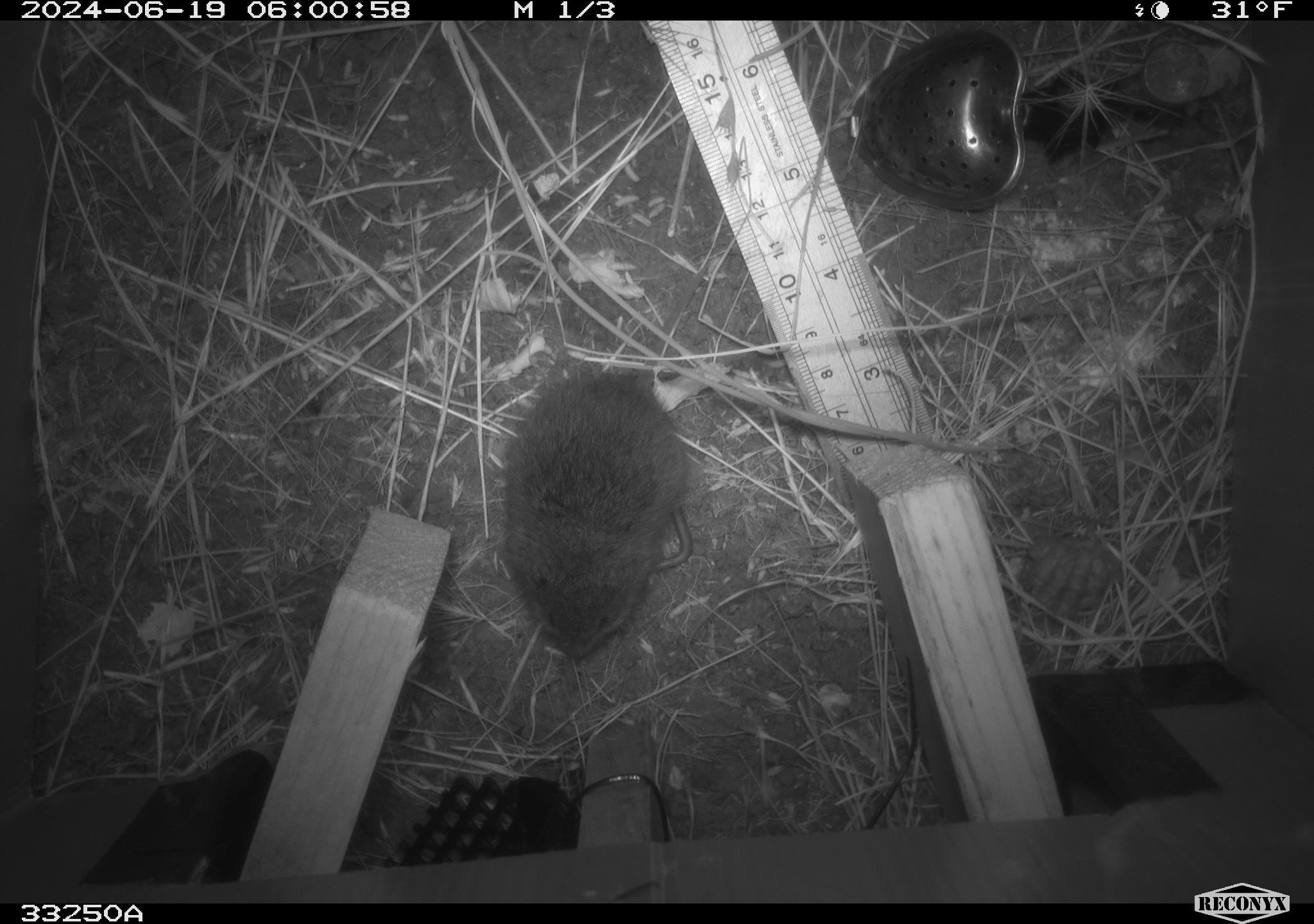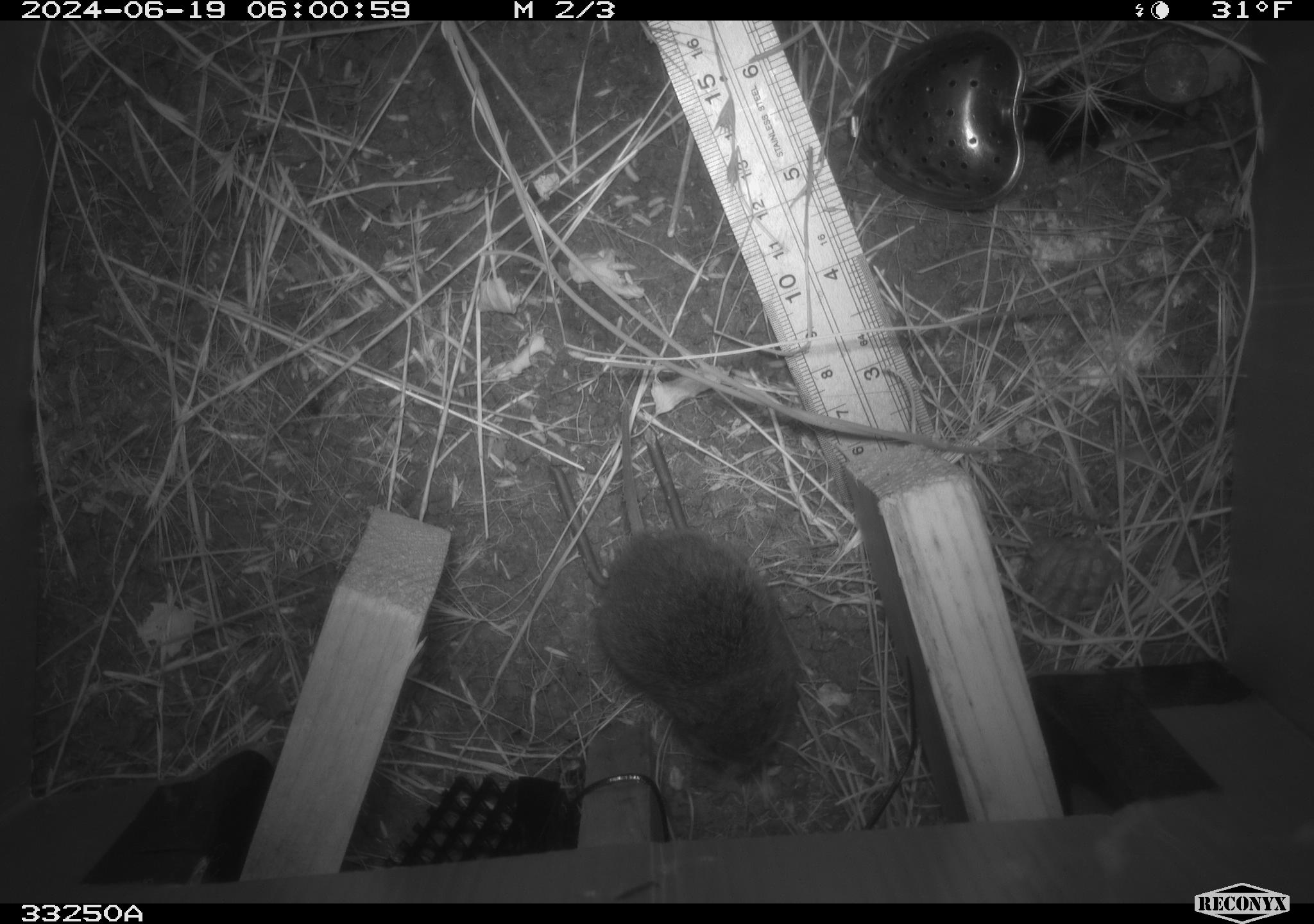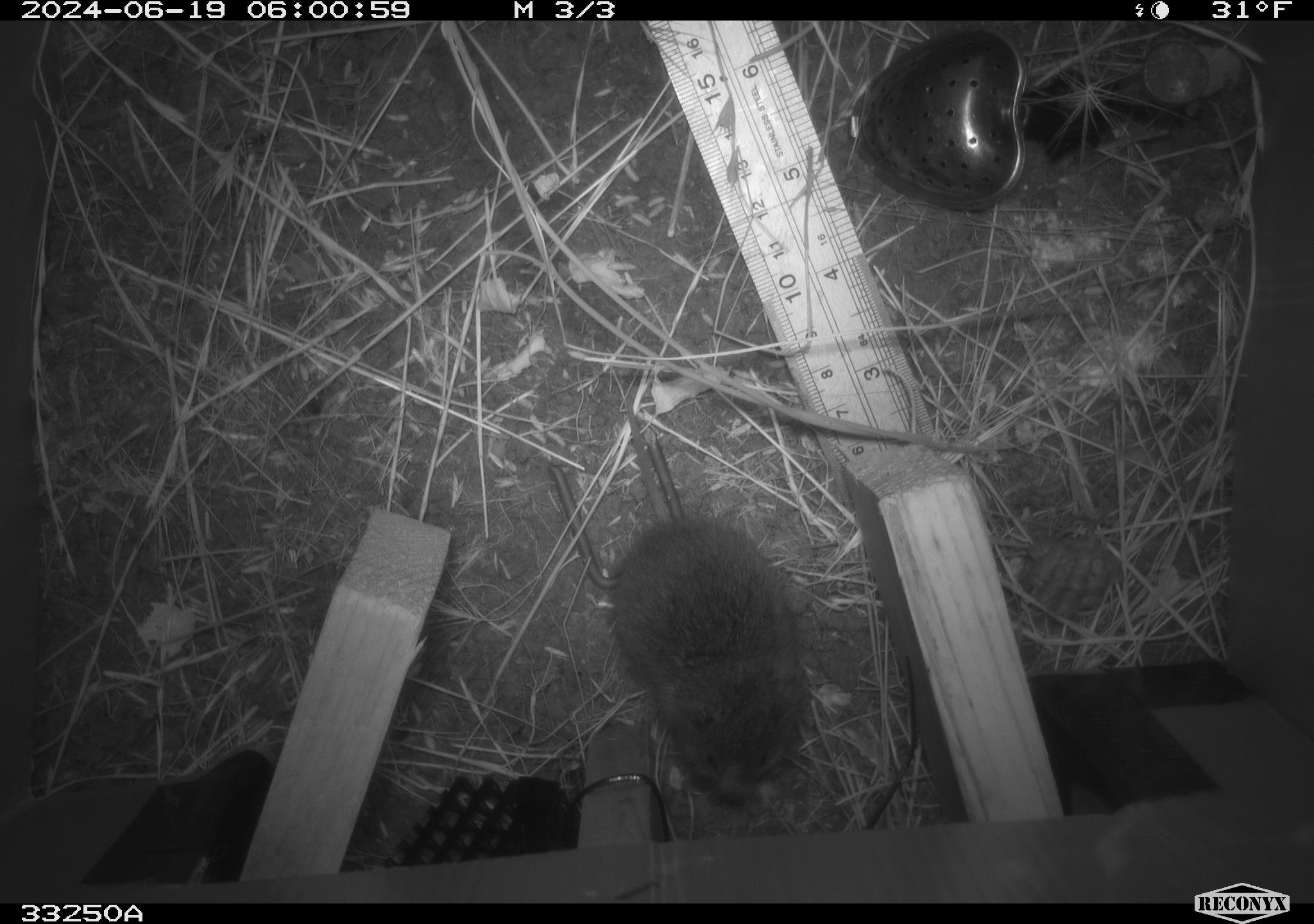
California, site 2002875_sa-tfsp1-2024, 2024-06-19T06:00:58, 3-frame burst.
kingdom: Animalia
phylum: Chordata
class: Mammalia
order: Rodentia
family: Cricetidae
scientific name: Arvicolinae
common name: voles, lemmings, and muskrats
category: arvicolinae subfamily